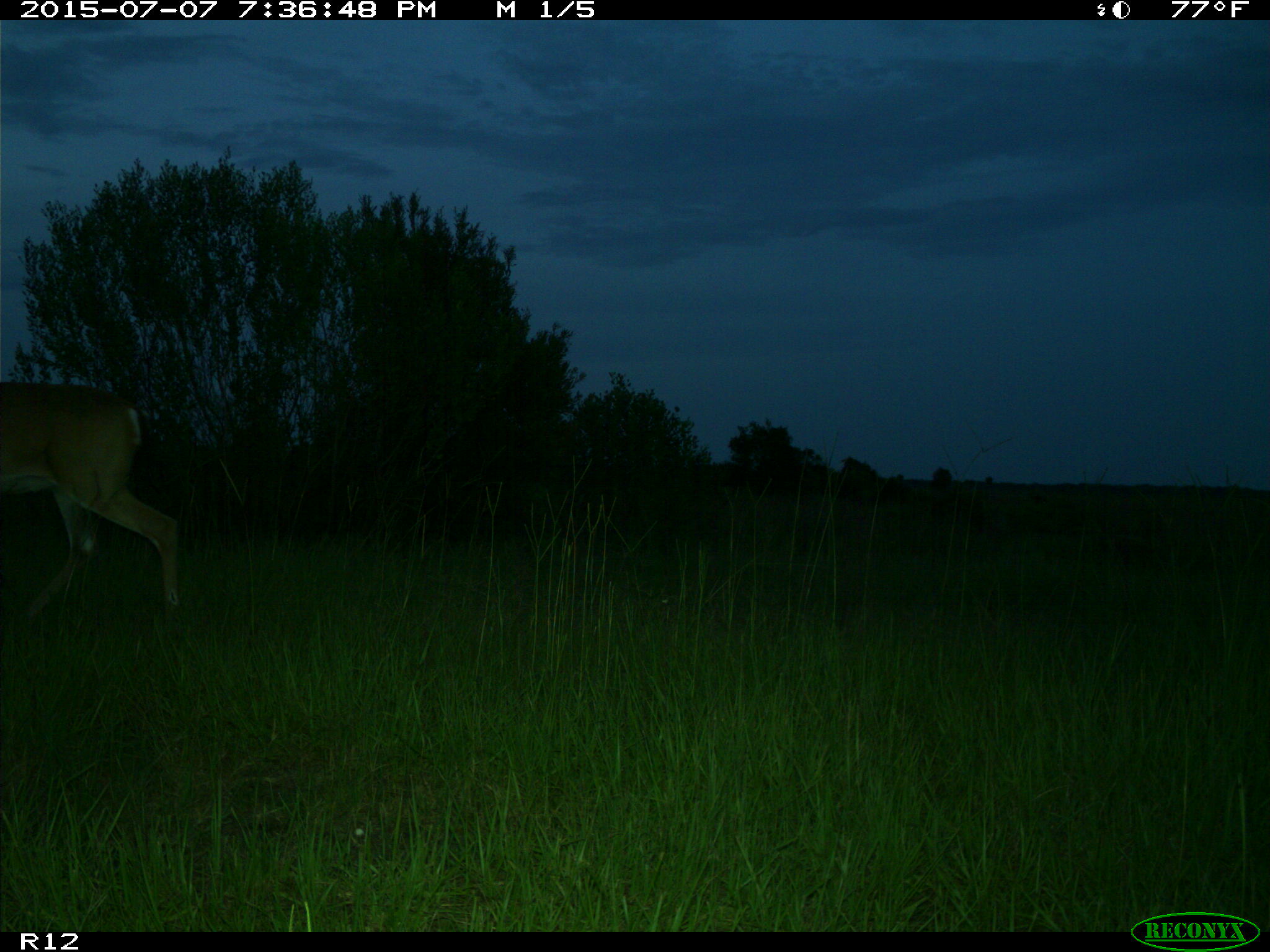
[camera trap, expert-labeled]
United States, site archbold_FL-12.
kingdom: Animalia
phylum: Chordata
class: Mammalia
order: Artiodactyla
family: Cervidae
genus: Odocoileus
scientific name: Odocoileus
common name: deer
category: unidentified deer